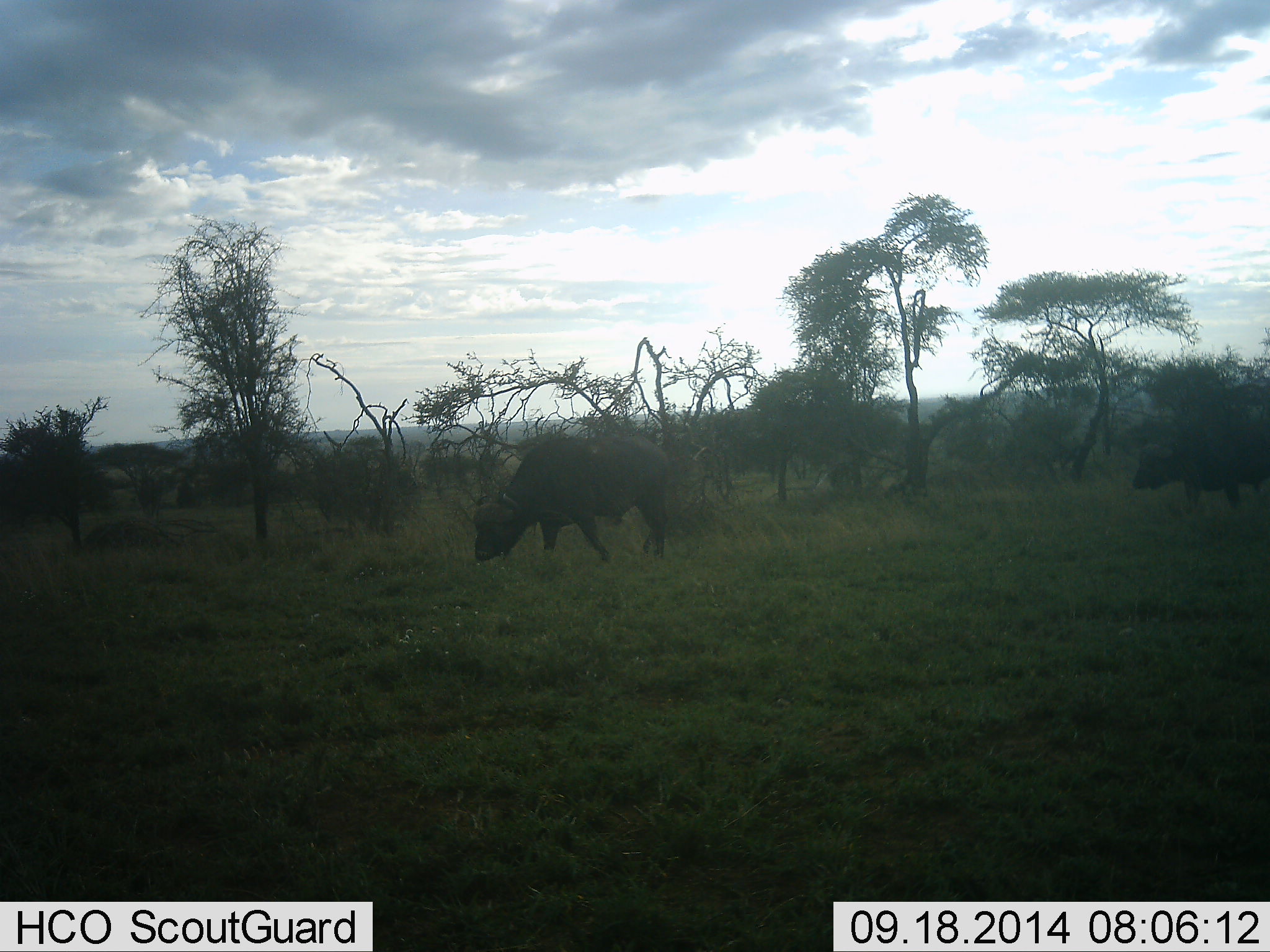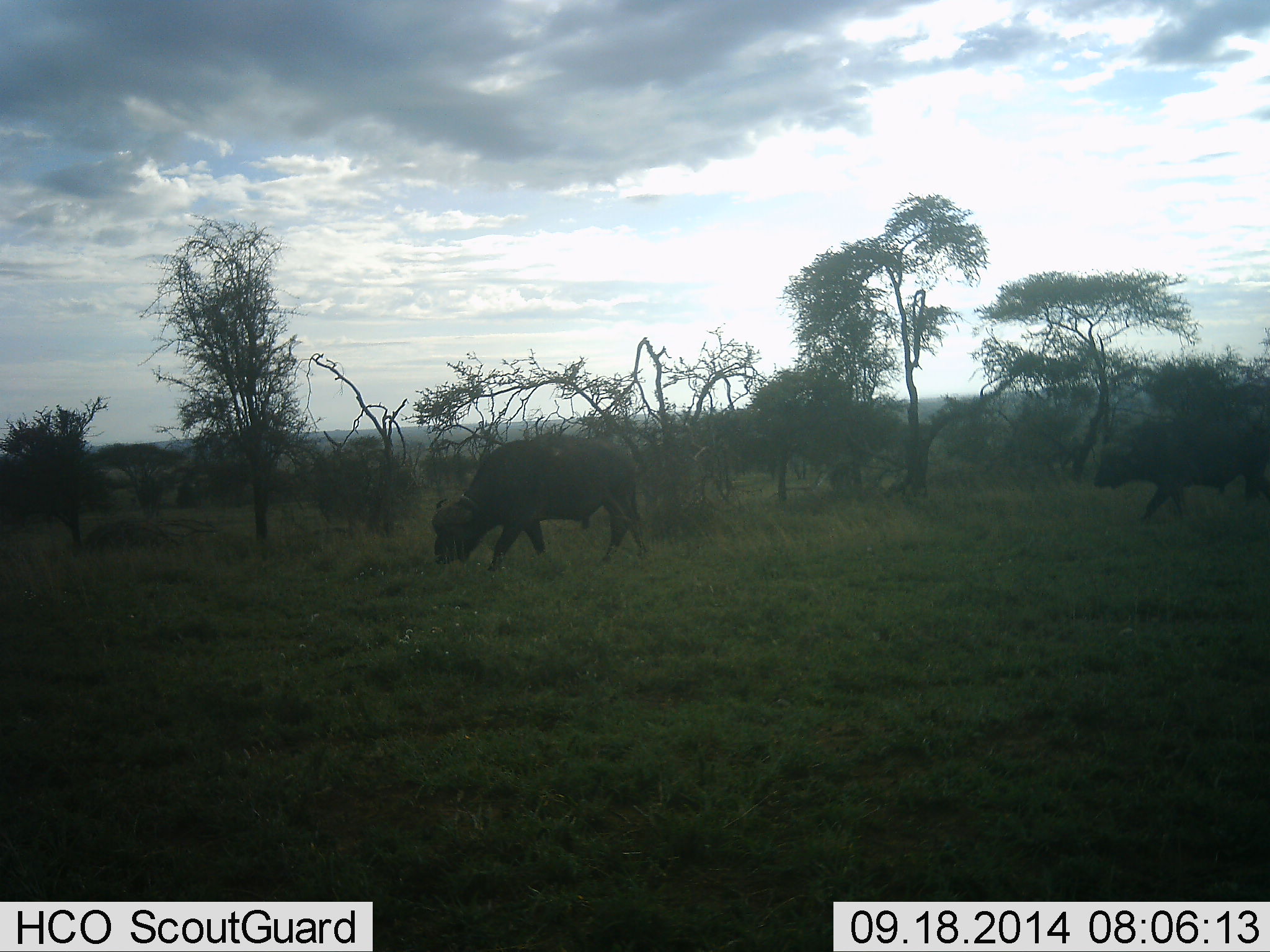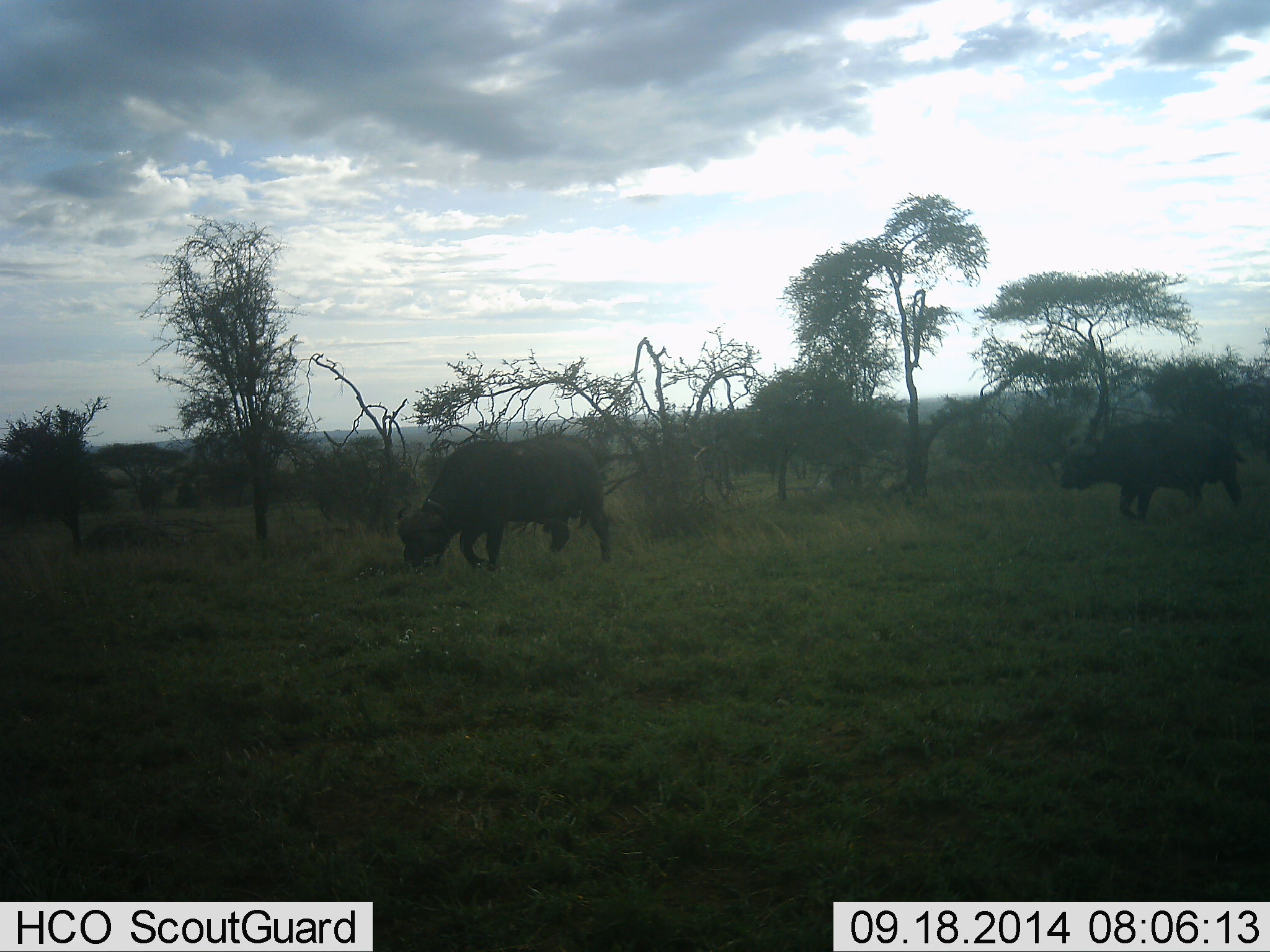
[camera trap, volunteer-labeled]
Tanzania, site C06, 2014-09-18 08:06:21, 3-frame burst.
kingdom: Animalia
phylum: Chordata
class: Mammalia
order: Artiodactyla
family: Bovidae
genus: Syncerus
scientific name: Syncerus caffer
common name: cape buffalo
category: buffalo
Buffalo (cape buffalo) (Syncerus caffer), count 2. Behavior (volunteer vote fractions): standing 0%, resting 0%, moving 100%, interacting 0%. Young present (vote fraction): 0%. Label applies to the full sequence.